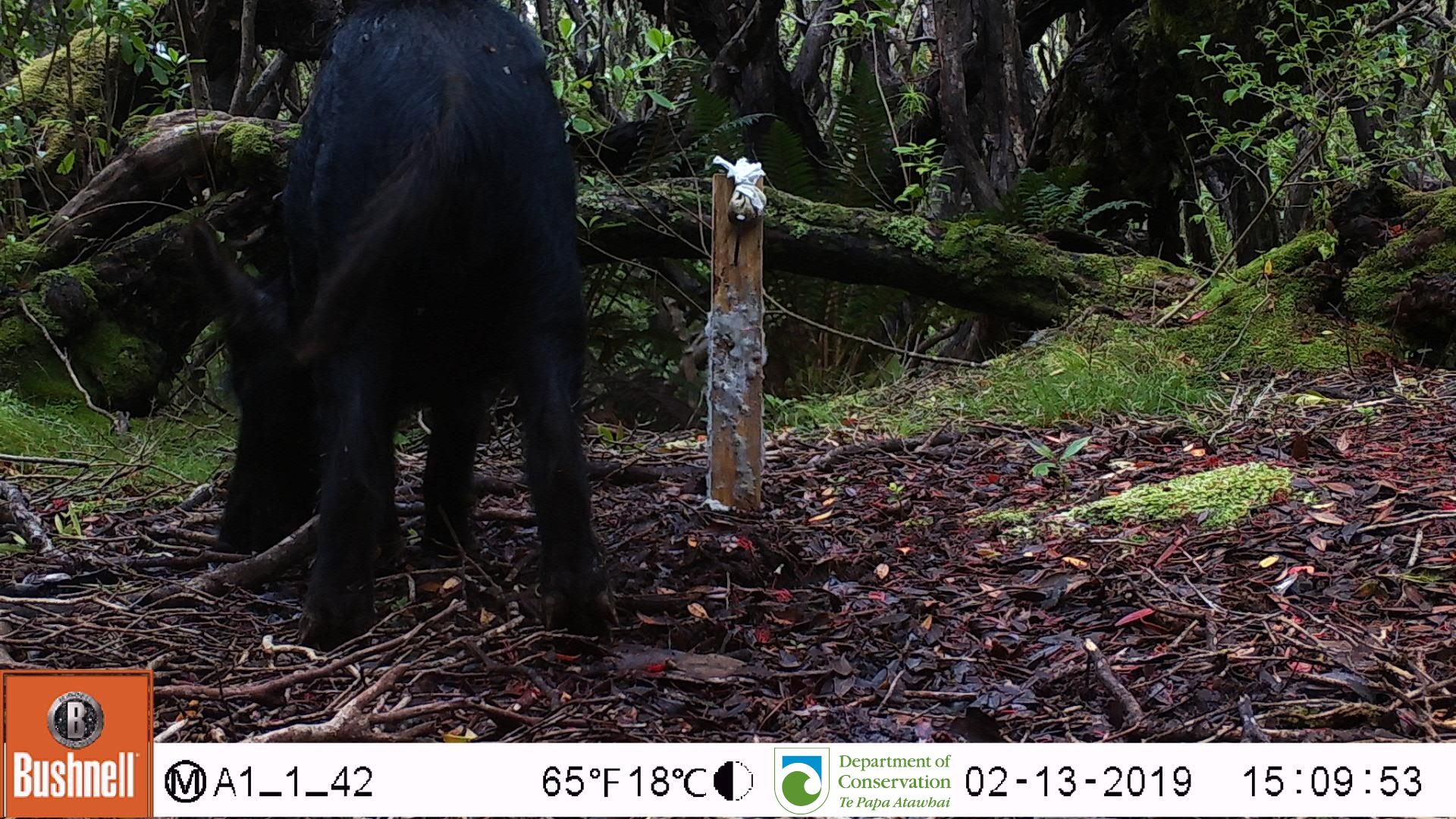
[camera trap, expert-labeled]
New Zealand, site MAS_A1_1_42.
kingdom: Animalia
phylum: Chordata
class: Mammalia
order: Artiodactyla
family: Suidae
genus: Sus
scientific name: Sus scrofa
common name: pig